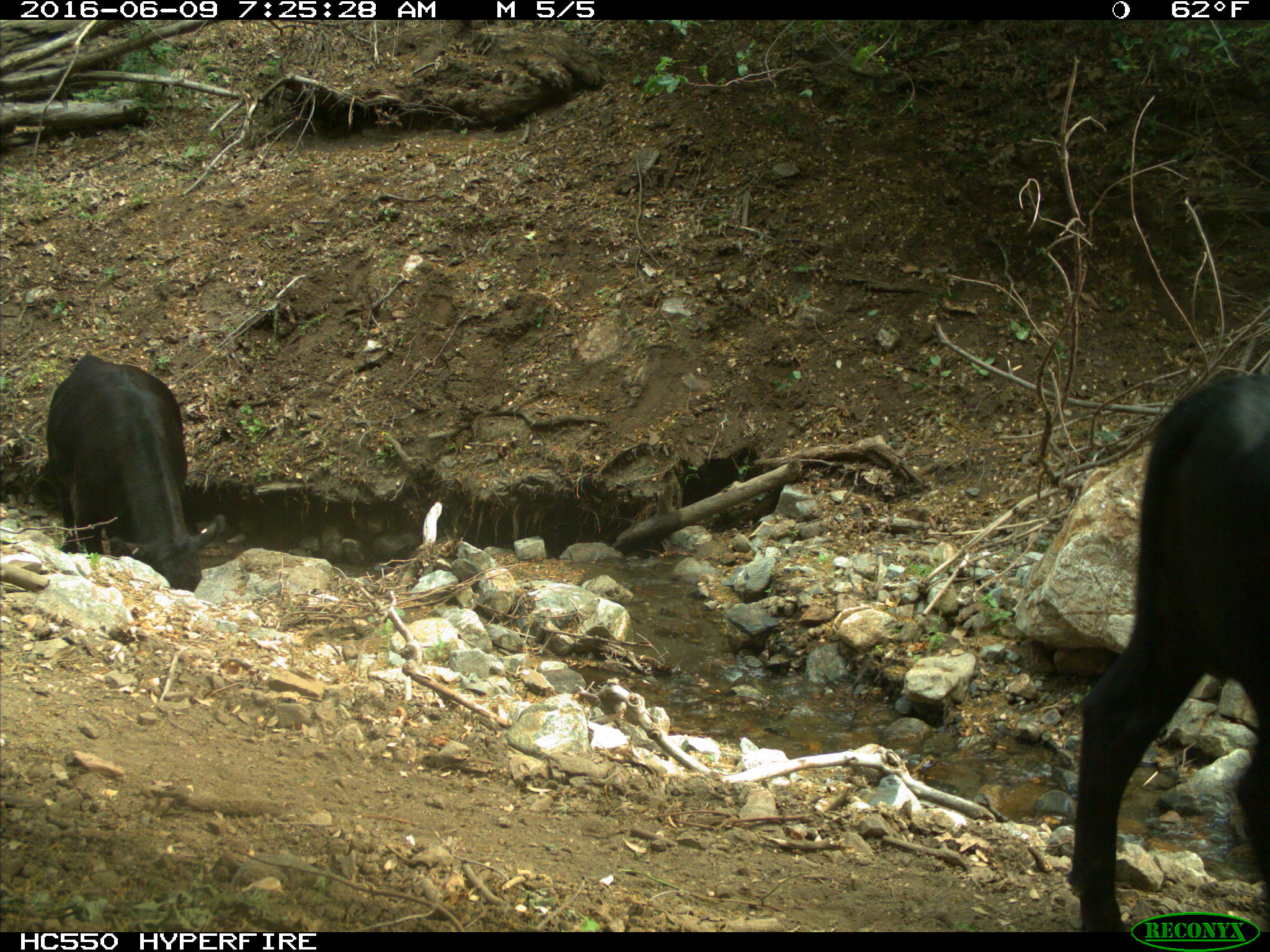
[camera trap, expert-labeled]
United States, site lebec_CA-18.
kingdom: Animalia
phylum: Chordata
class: Mammalia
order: Artiodactyla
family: Bovidae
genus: Bos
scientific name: Bos taurus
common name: domestic cow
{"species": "Bos taurus (domestic cow)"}